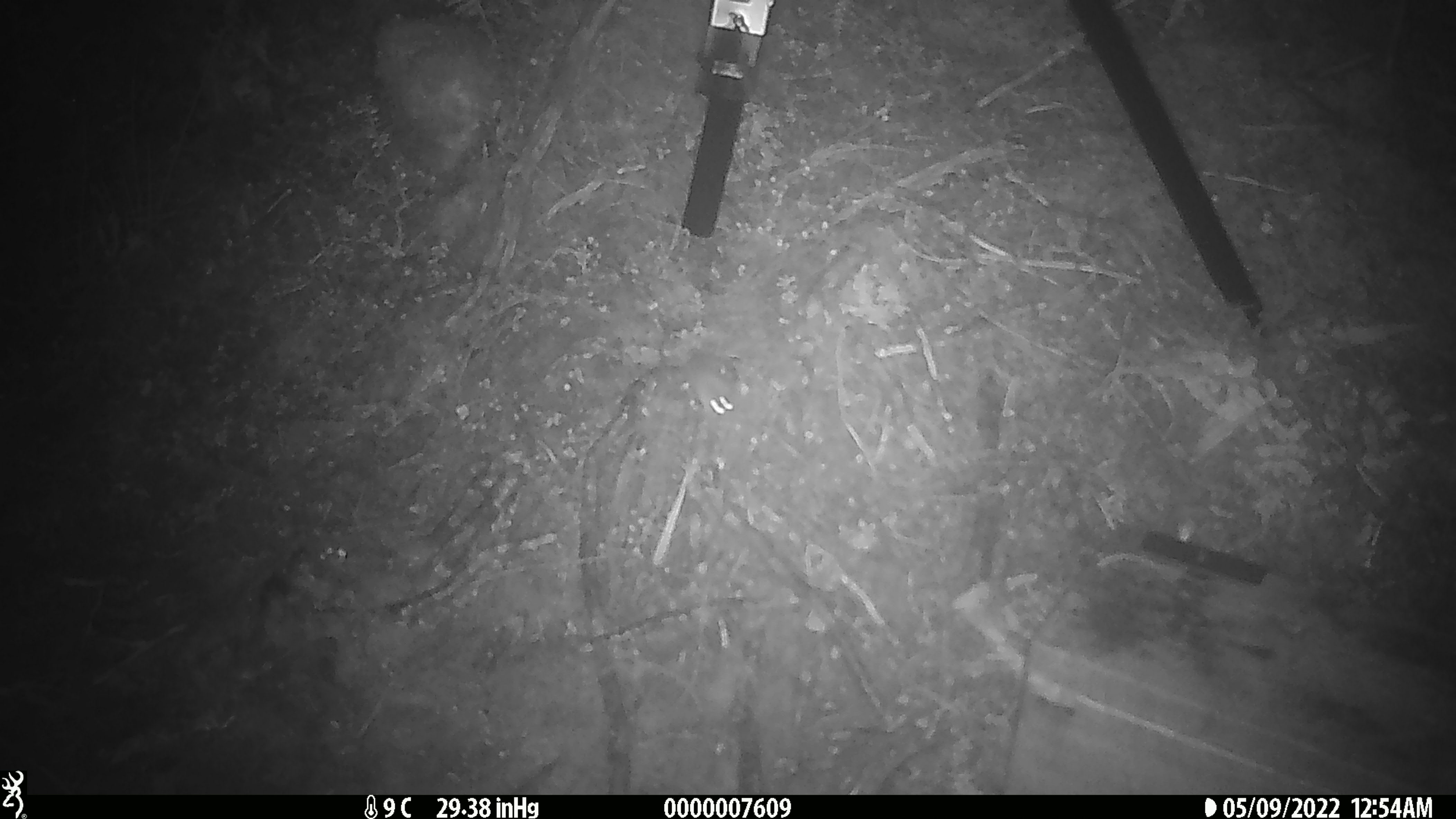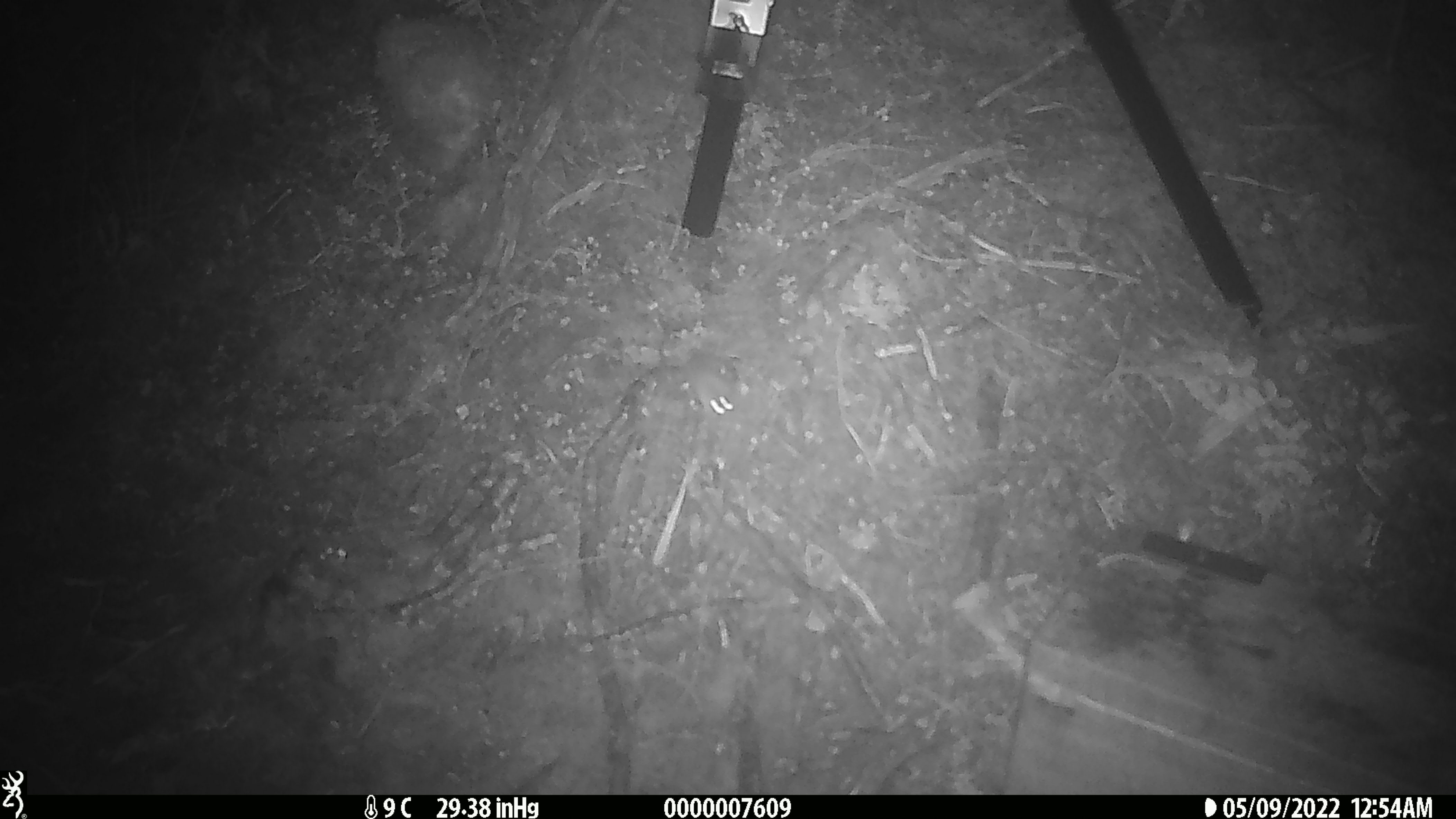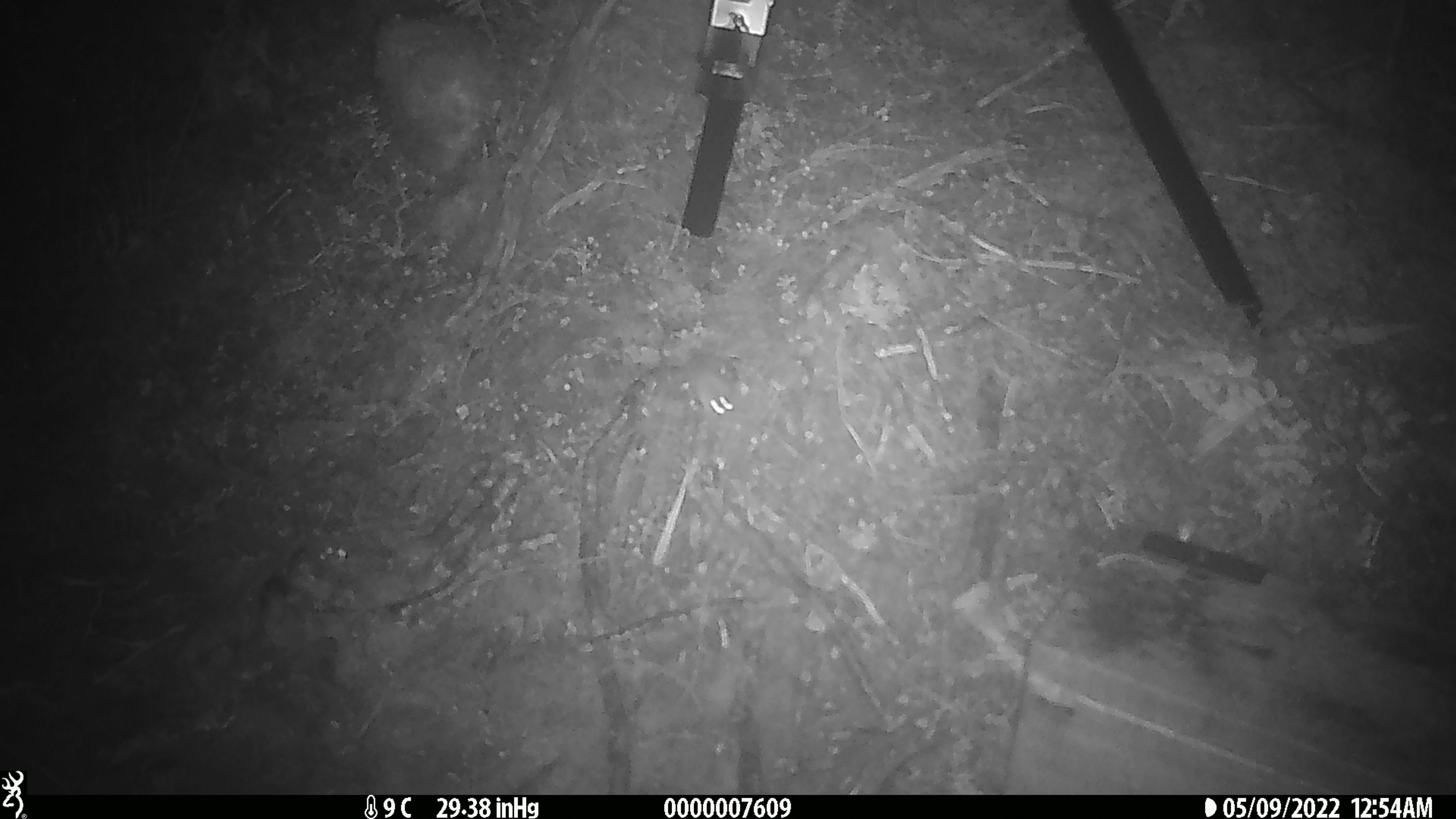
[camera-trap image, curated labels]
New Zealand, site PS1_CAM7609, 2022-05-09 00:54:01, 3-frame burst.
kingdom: Animalia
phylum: Chordata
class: Mammalia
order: Rodentia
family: Muridae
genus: Mus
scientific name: Mus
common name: mouse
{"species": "mouse (Mus)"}